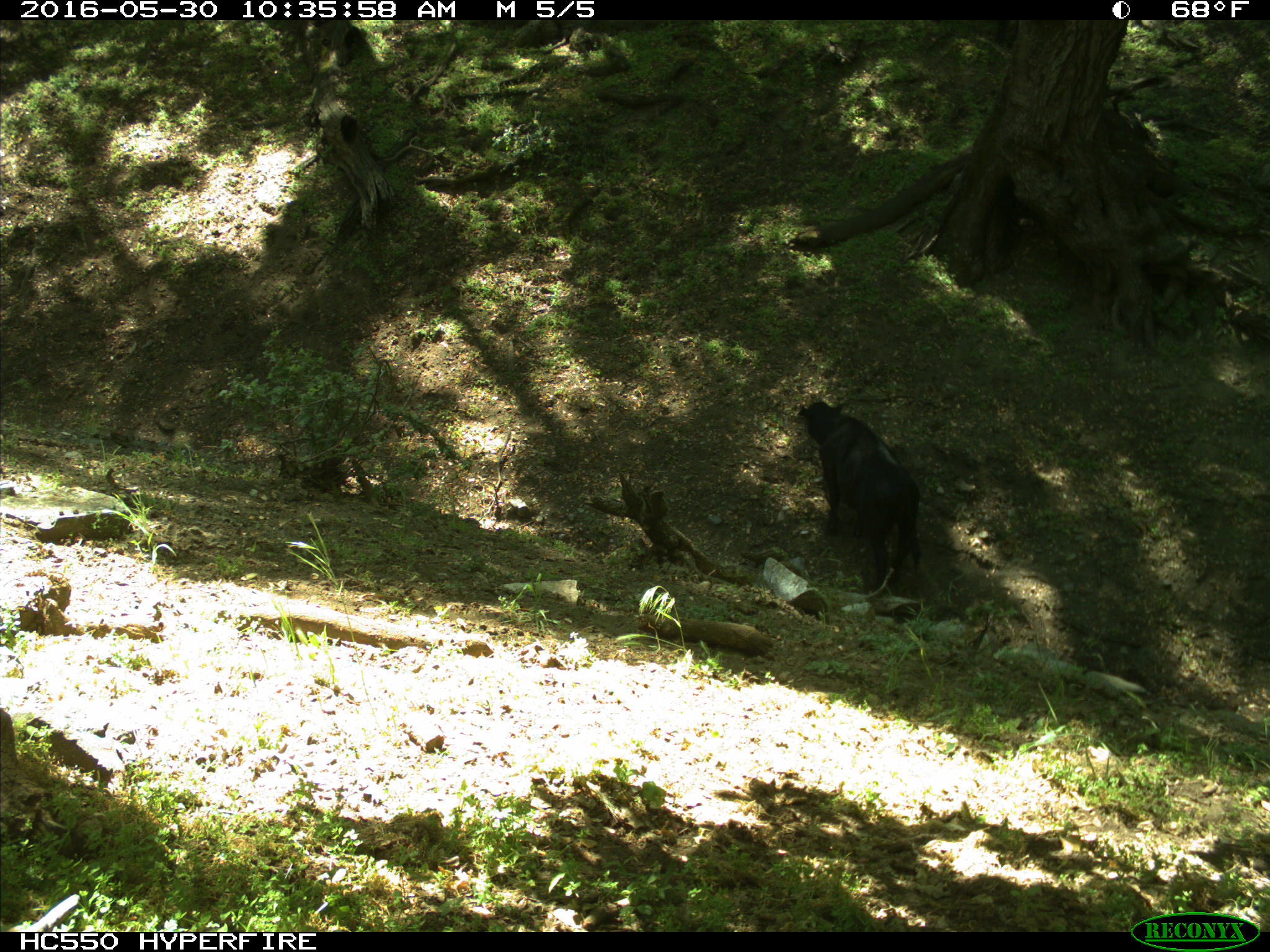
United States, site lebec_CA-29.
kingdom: Animalia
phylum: Chordata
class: Mammalia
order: Artiodactyla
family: Bovidae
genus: Bos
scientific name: Bos taurus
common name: domestic cow